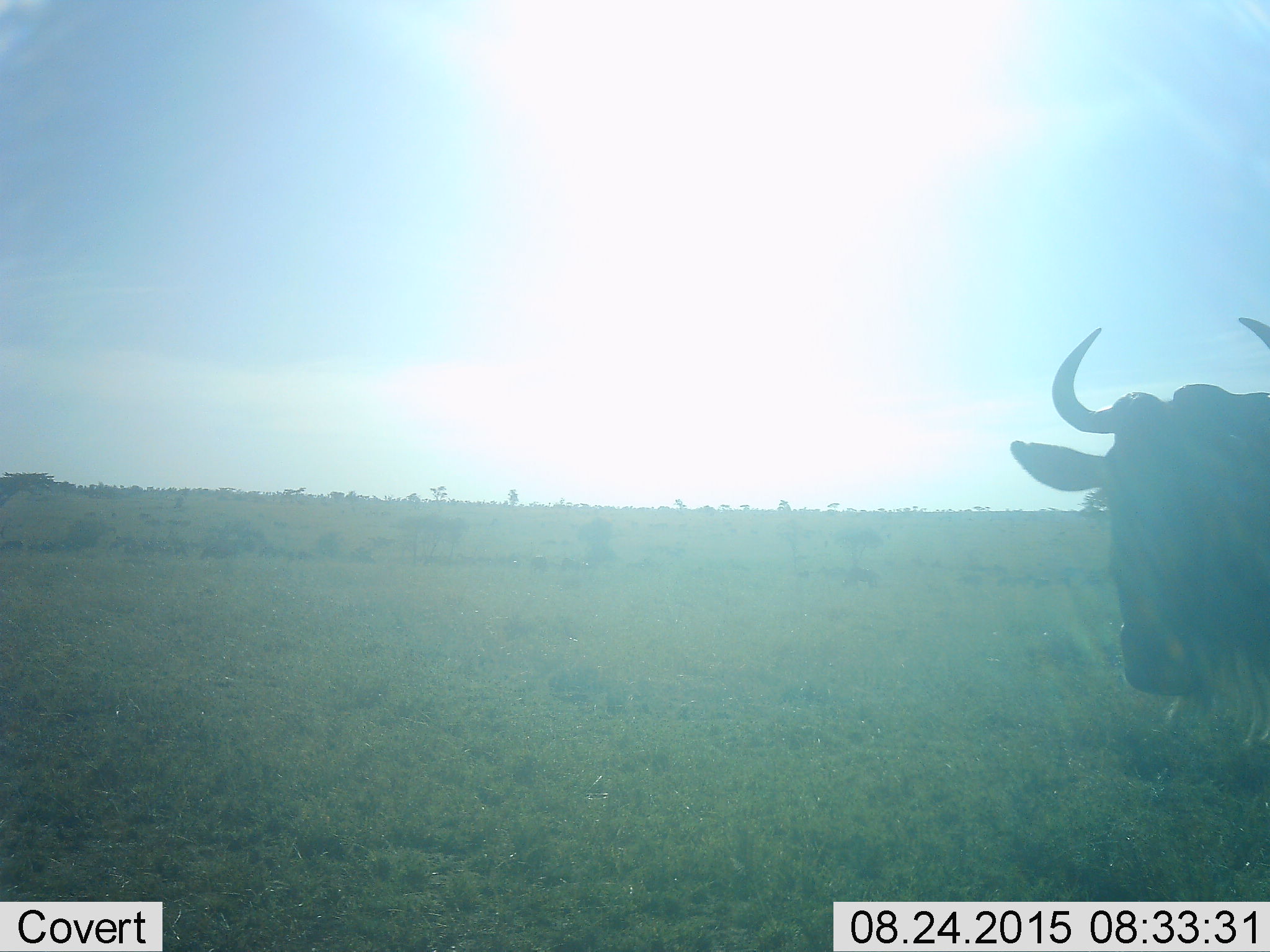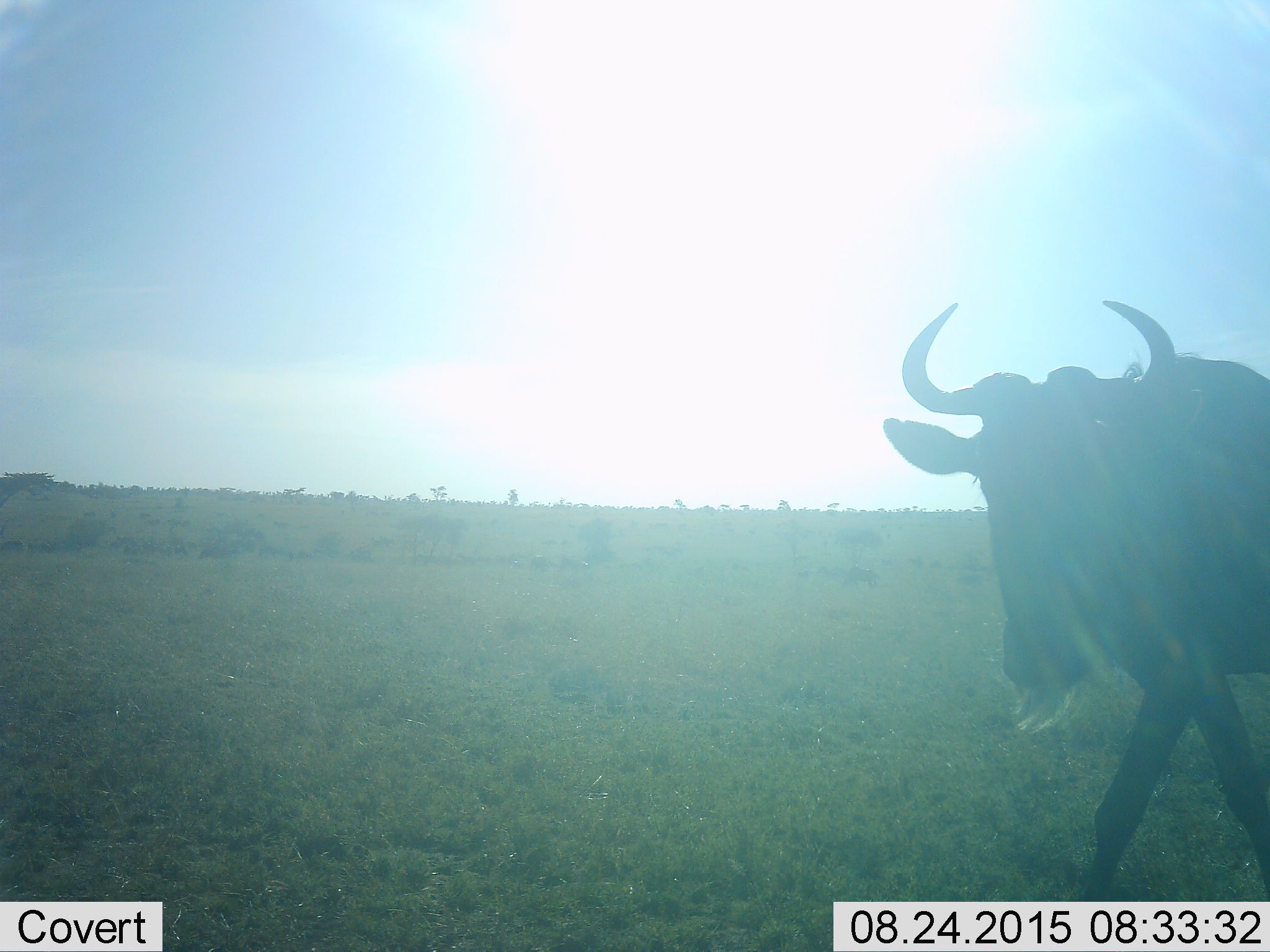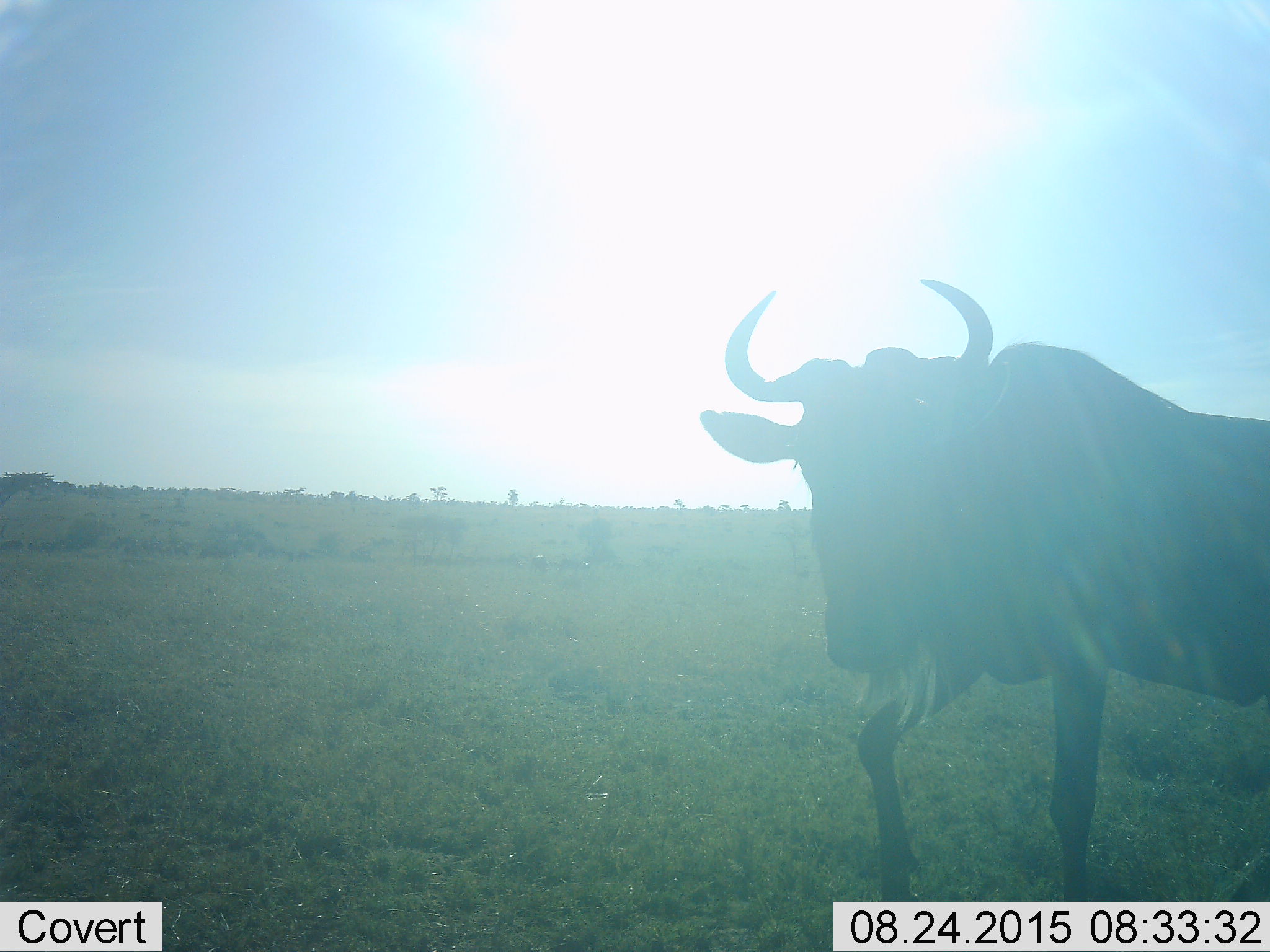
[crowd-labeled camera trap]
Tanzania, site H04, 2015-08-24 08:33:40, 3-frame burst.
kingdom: Animalia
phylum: Chordata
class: Mammalia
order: Artiodactyla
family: Bovidae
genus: Connochaetes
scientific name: Connochaetes taurinus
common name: blue wildebeest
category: wildebeest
Wildebeest (blue wildebeest) (Connochaetes taurinus), count 1. Behavior (volunteer vote fractions): standing 11%, resting 0%, moving 89%, interacting 0%. Young present (vote fraction): 0%. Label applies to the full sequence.